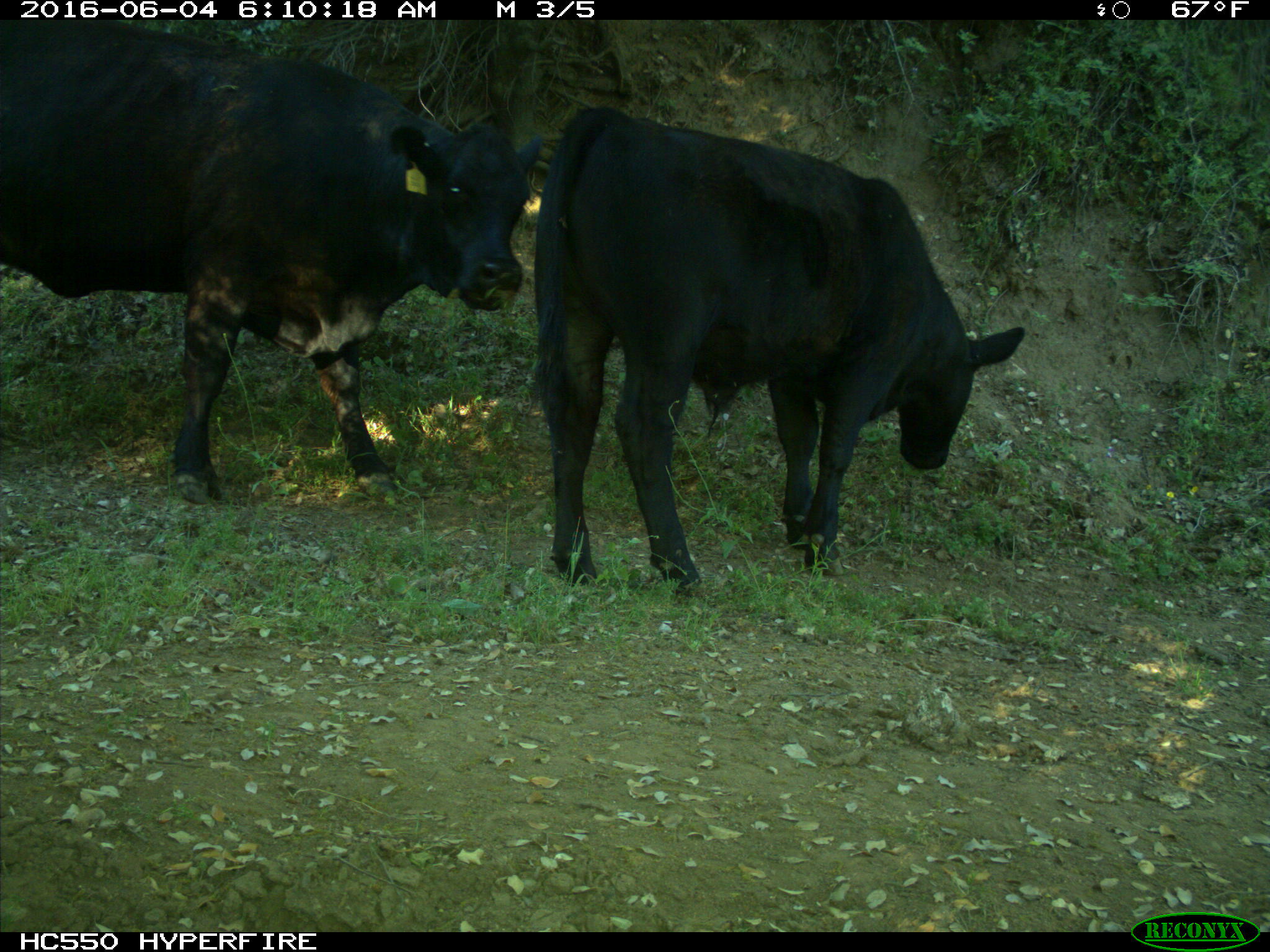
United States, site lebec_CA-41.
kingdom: Animalia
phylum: Chordata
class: Mammalia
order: Artiodactyla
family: Bovidae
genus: Bos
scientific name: Bos taurus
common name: domestic cow